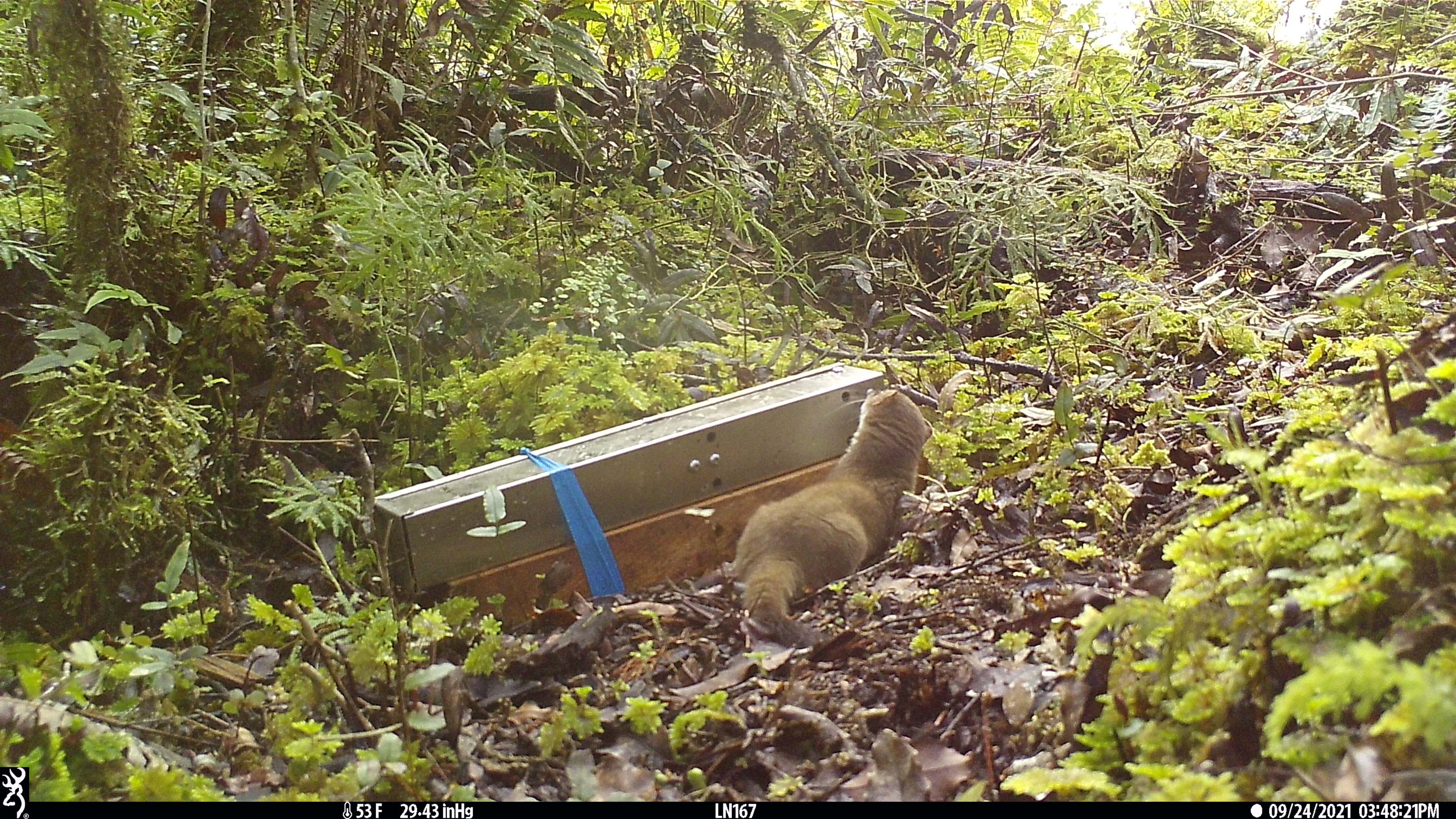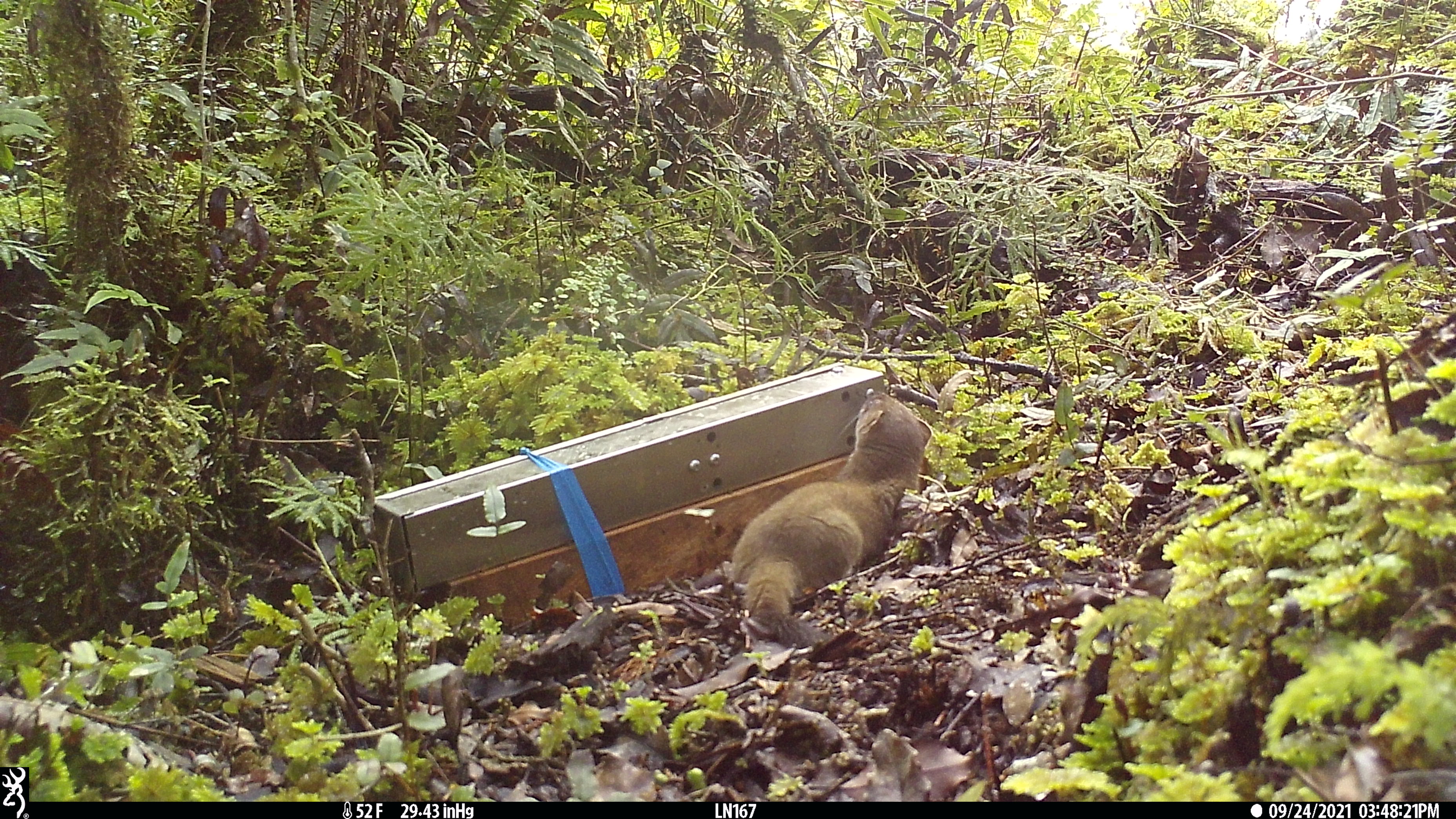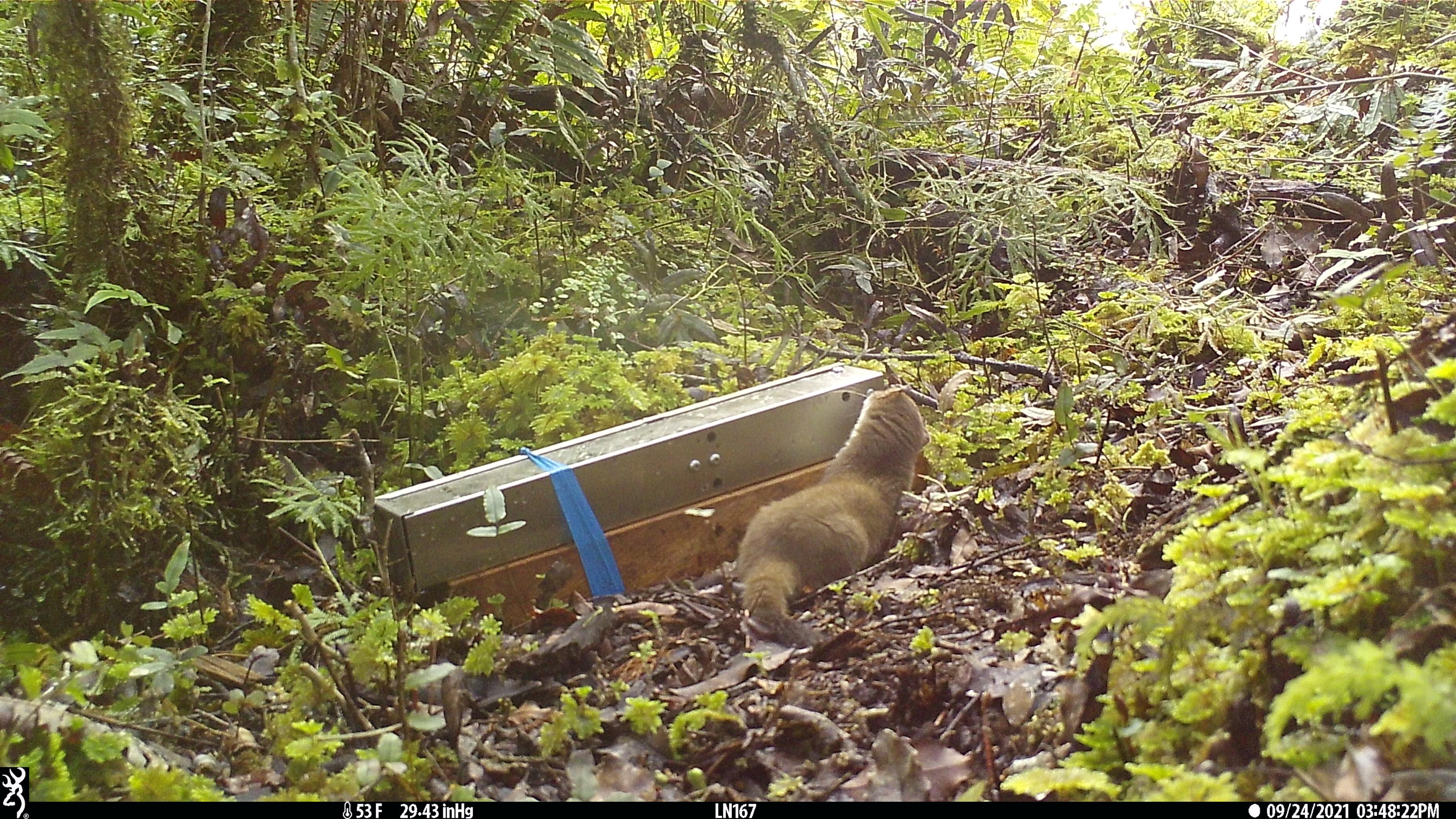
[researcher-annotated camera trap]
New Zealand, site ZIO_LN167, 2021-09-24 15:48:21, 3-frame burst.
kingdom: Animalia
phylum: Chordata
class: Mammalia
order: Carnivora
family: Mustelidae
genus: Mustela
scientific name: Mustela erminea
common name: stoat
Stoat (Mustela erminea).